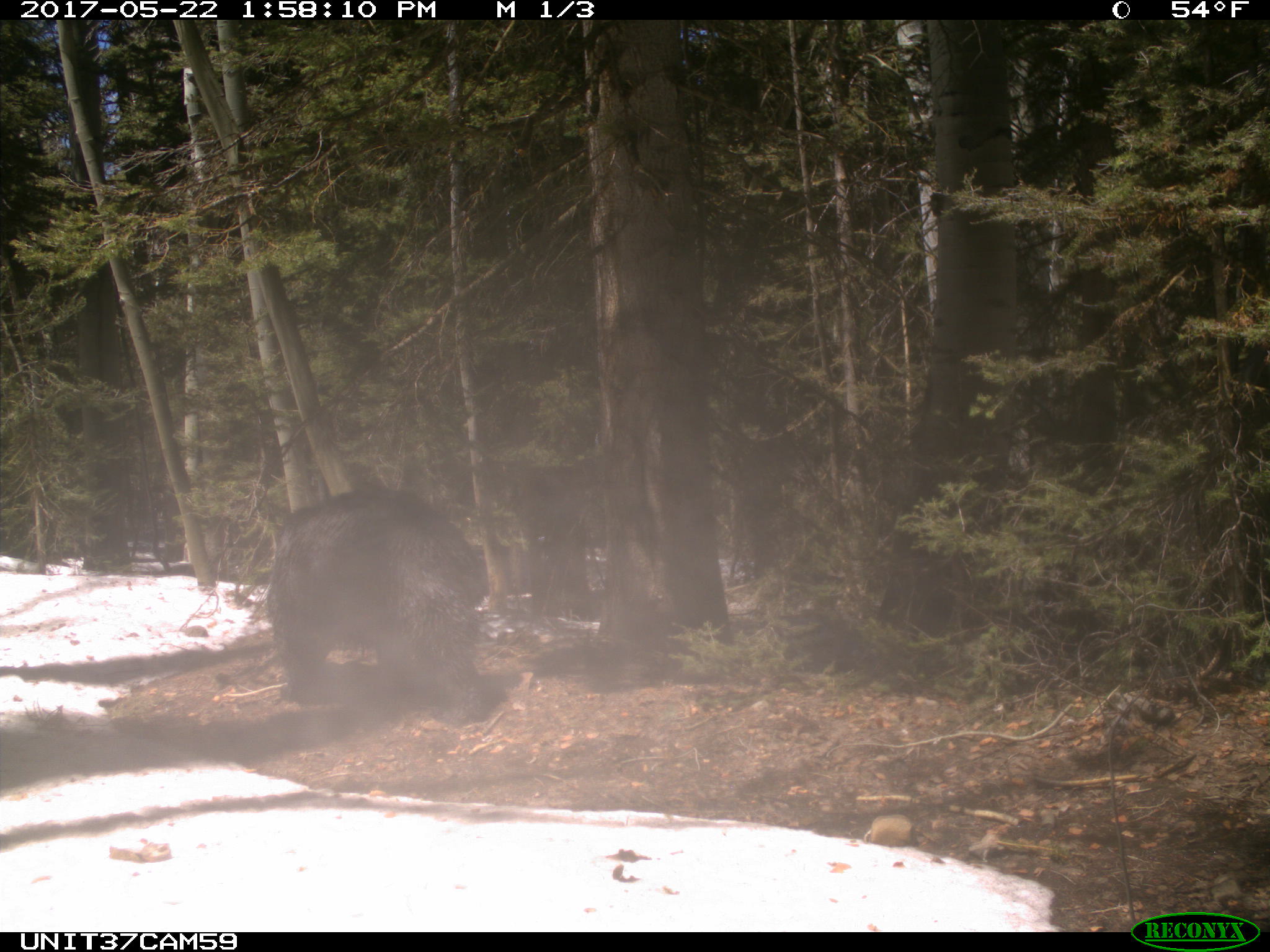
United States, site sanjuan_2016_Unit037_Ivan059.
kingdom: Animalia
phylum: Chordata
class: Mammalia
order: Carnivora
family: Ursidae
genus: Ursus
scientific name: Ursus americanus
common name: american black bear